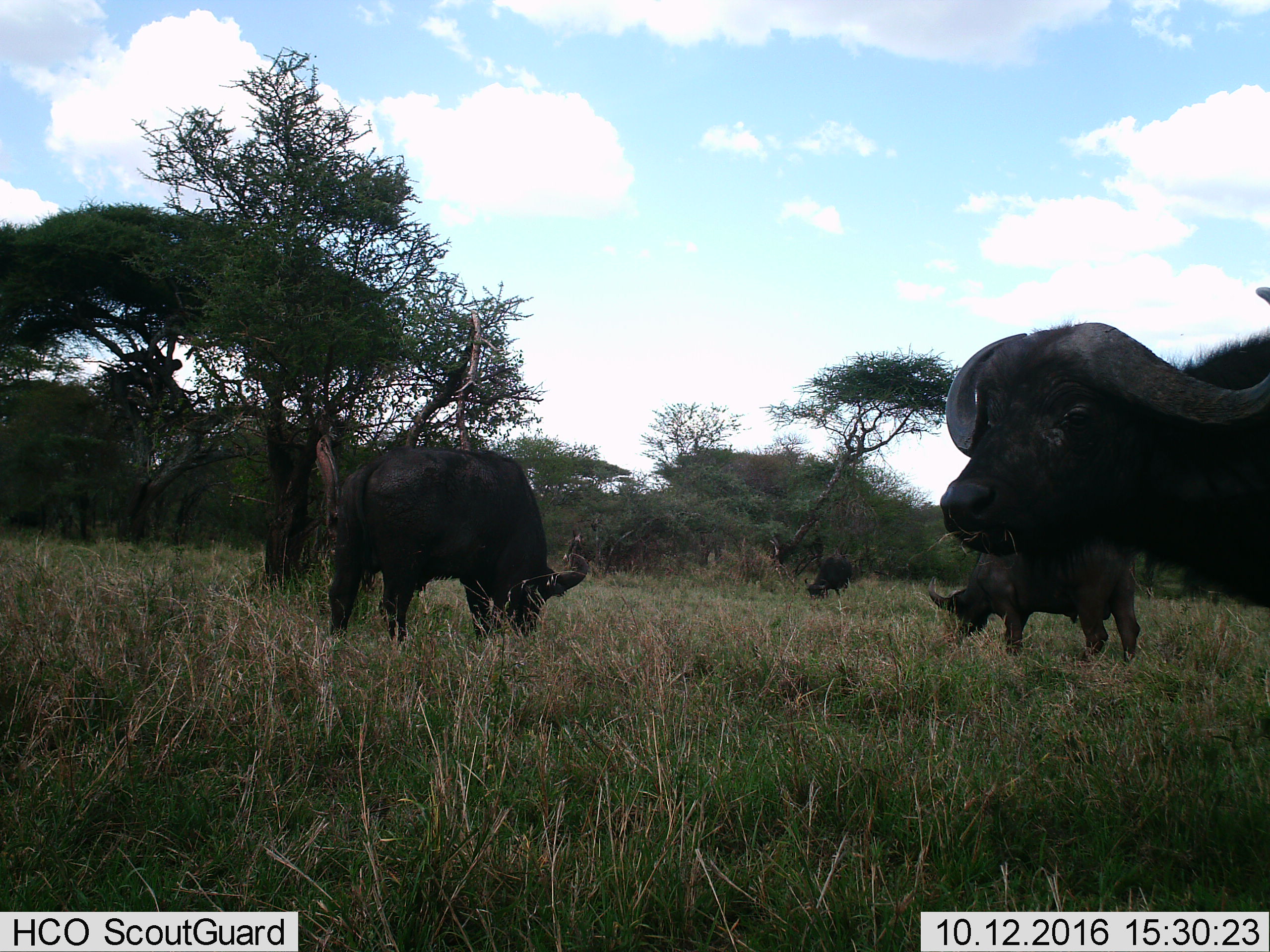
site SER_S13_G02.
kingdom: Animalia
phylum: Chordata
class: Mammalia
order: Artiodactyla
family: Bovidae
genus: Syncerus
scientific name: Syncerus caffer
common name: african buffalo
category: buffalo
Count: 4.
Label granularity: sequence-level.